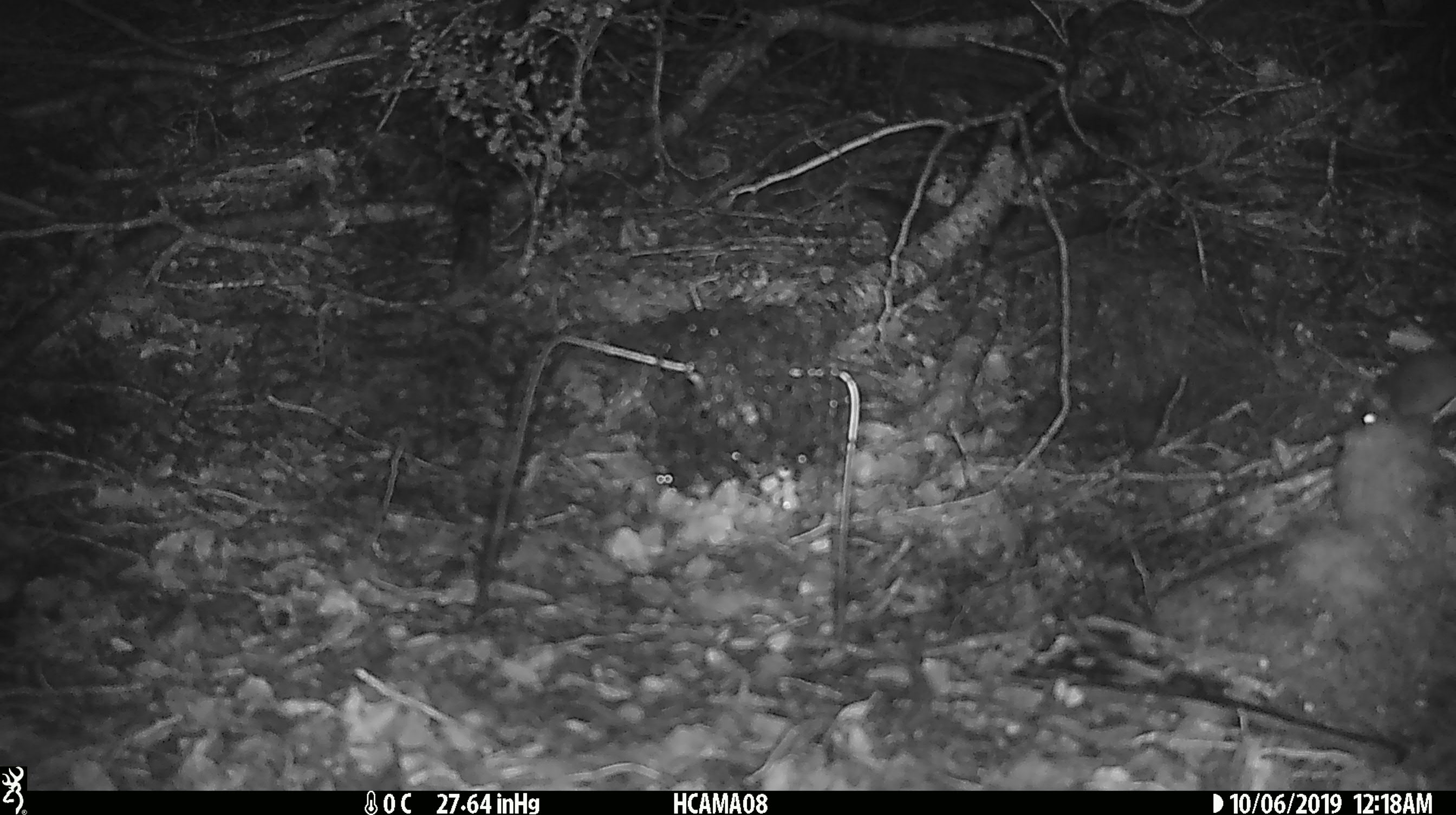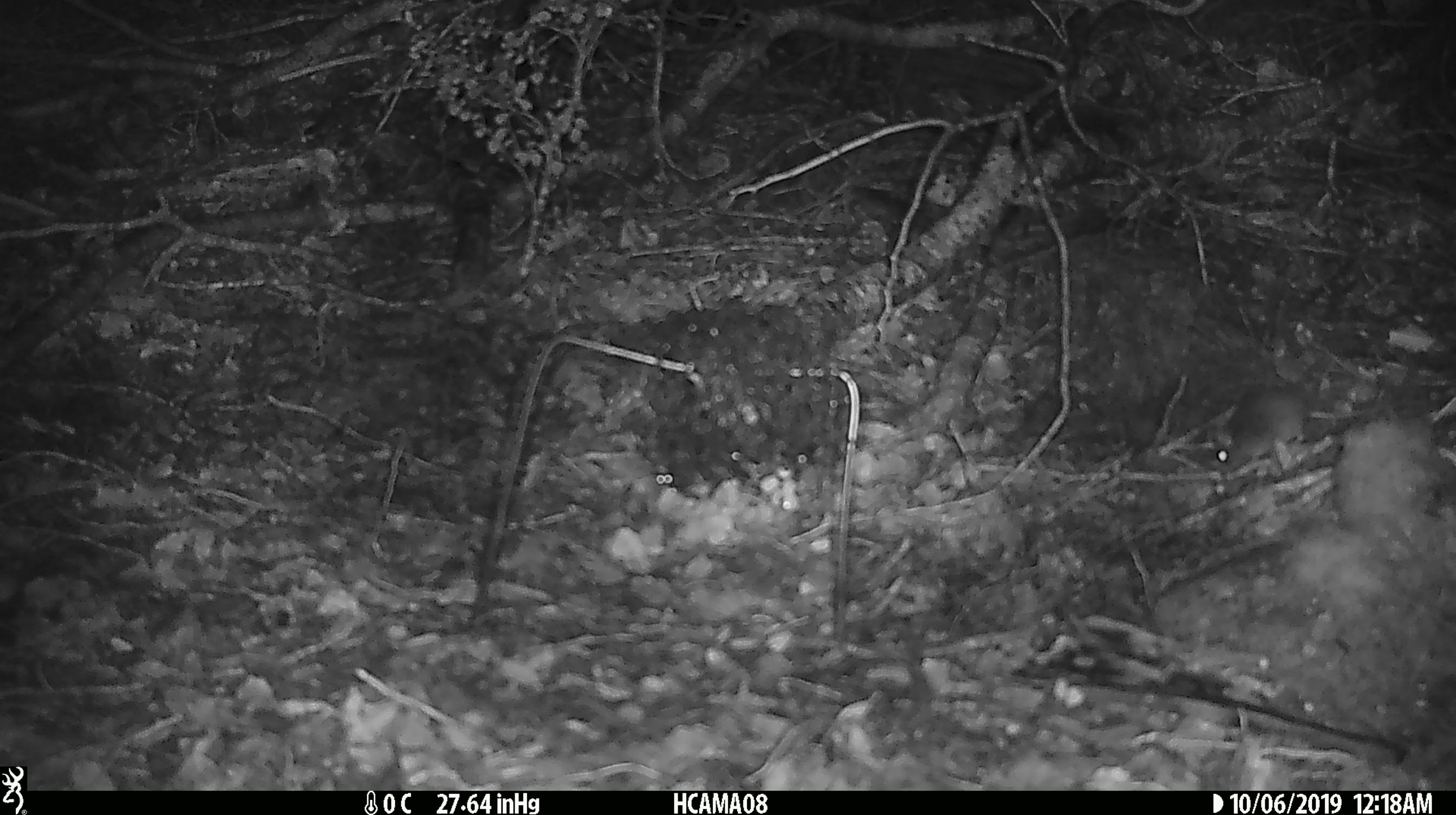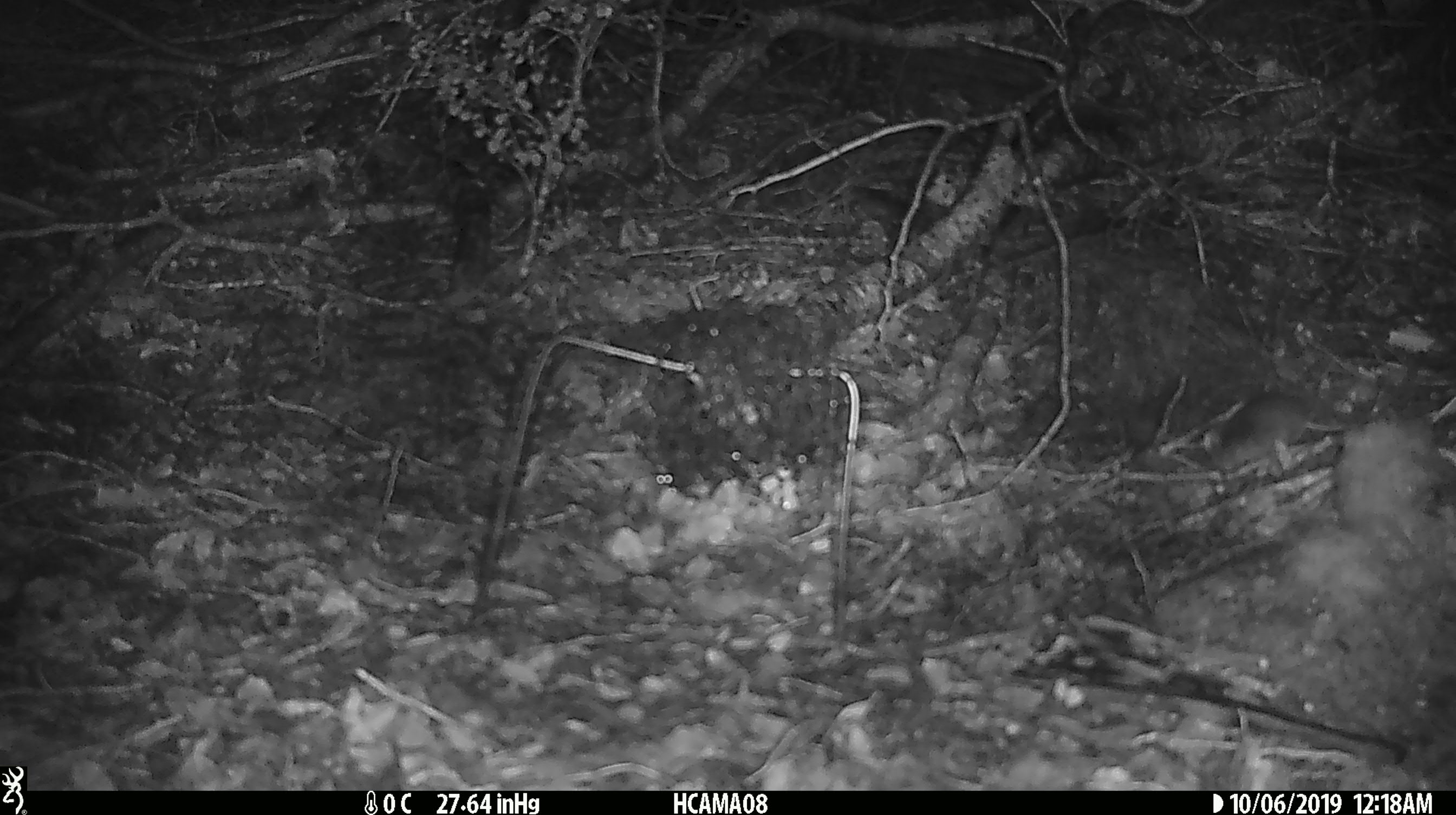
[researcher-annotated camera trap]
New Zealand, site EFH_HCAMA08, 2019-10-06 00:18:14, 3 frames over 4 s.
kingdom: Animalia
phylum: Chordata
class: Mammalia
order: Rodentia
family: Muridae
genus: Mus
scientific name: Mus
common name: mouse